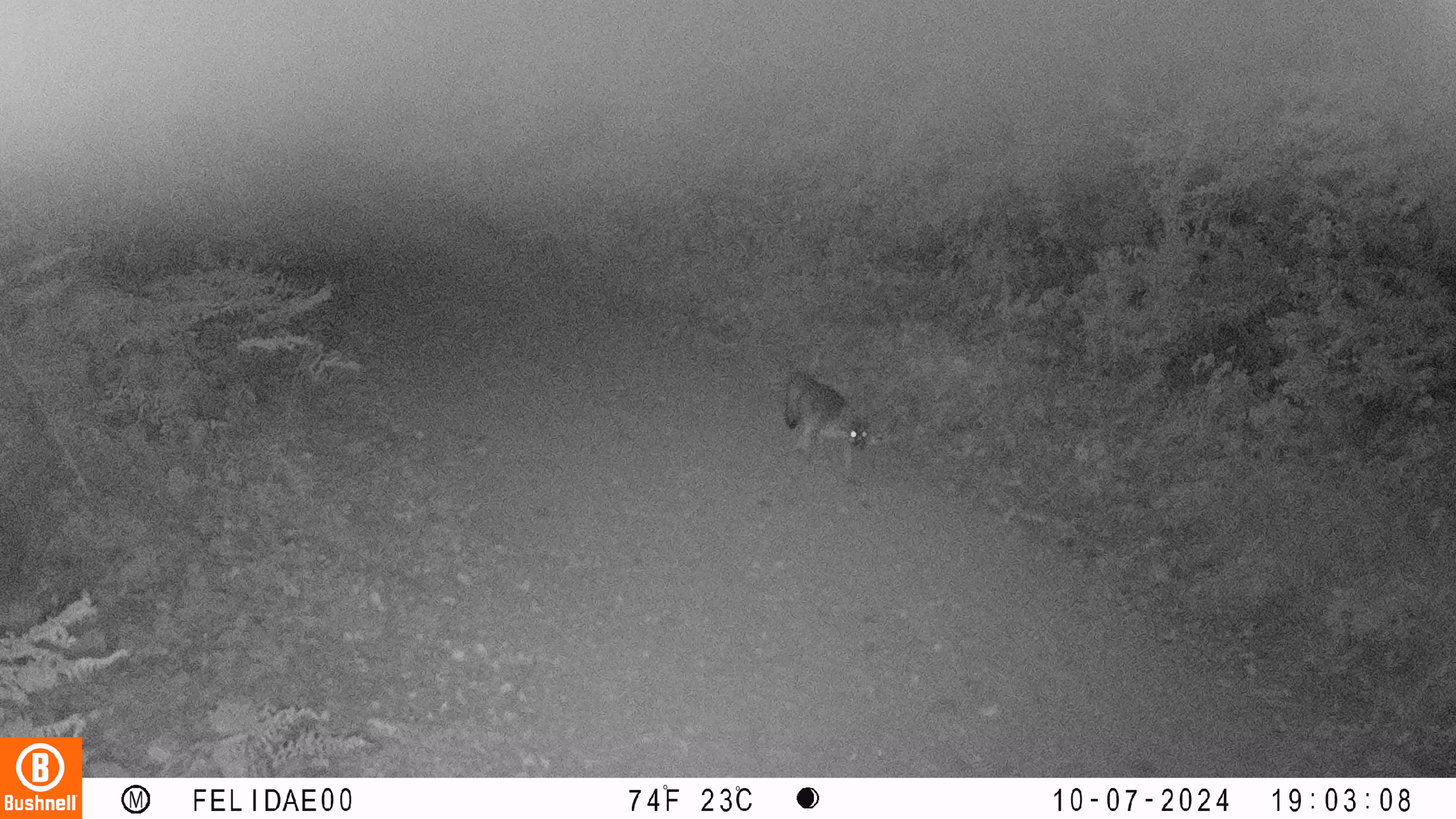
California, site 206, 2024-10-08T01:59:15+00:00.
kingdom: Animalia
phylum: Chordata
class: Mammalia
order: Carnivora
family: Canidae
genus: Urocyon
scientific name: Urocyon cinereoargenteus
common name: gray fox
Gray fox (Urocyon cinereoargenteus).